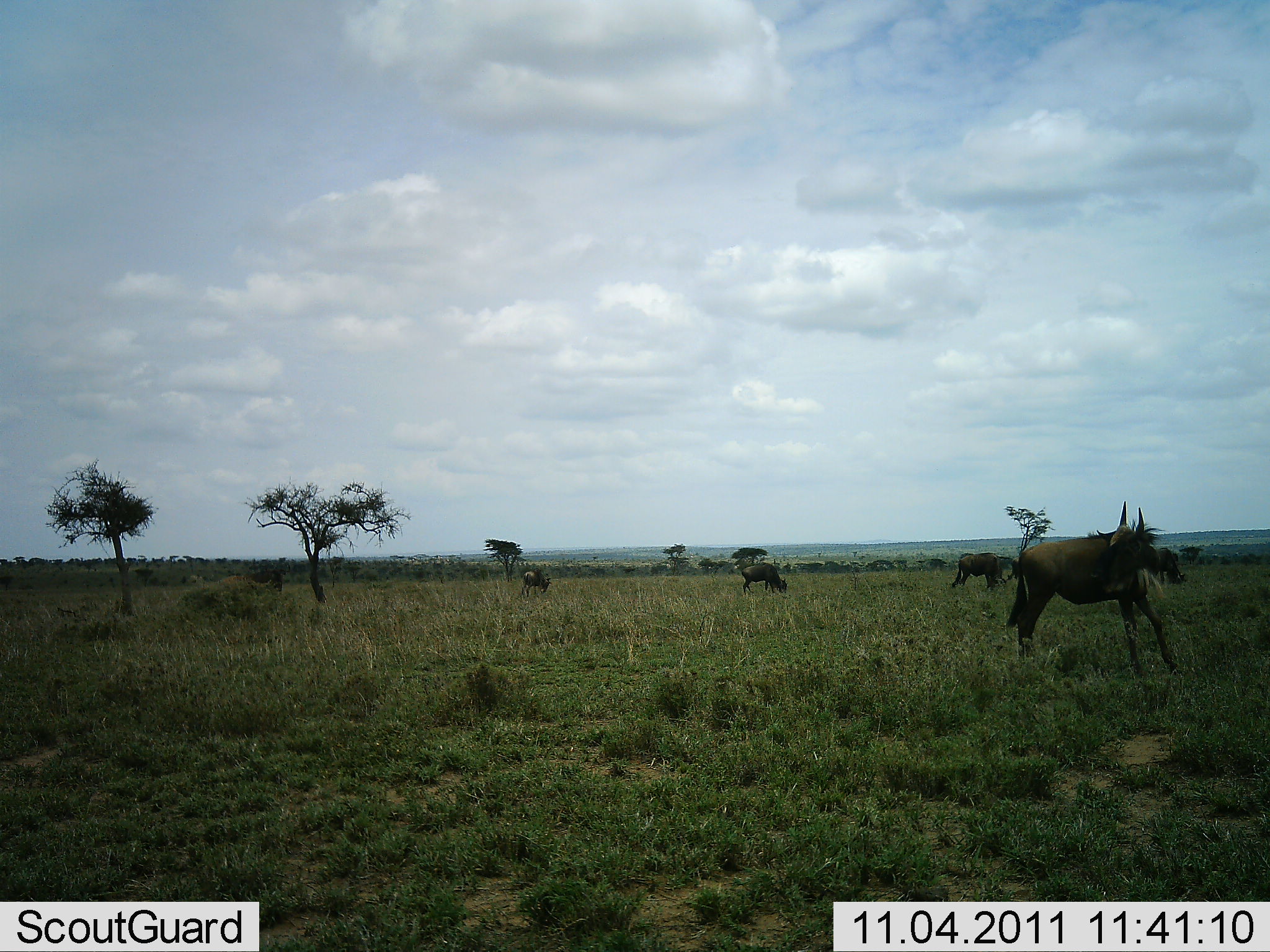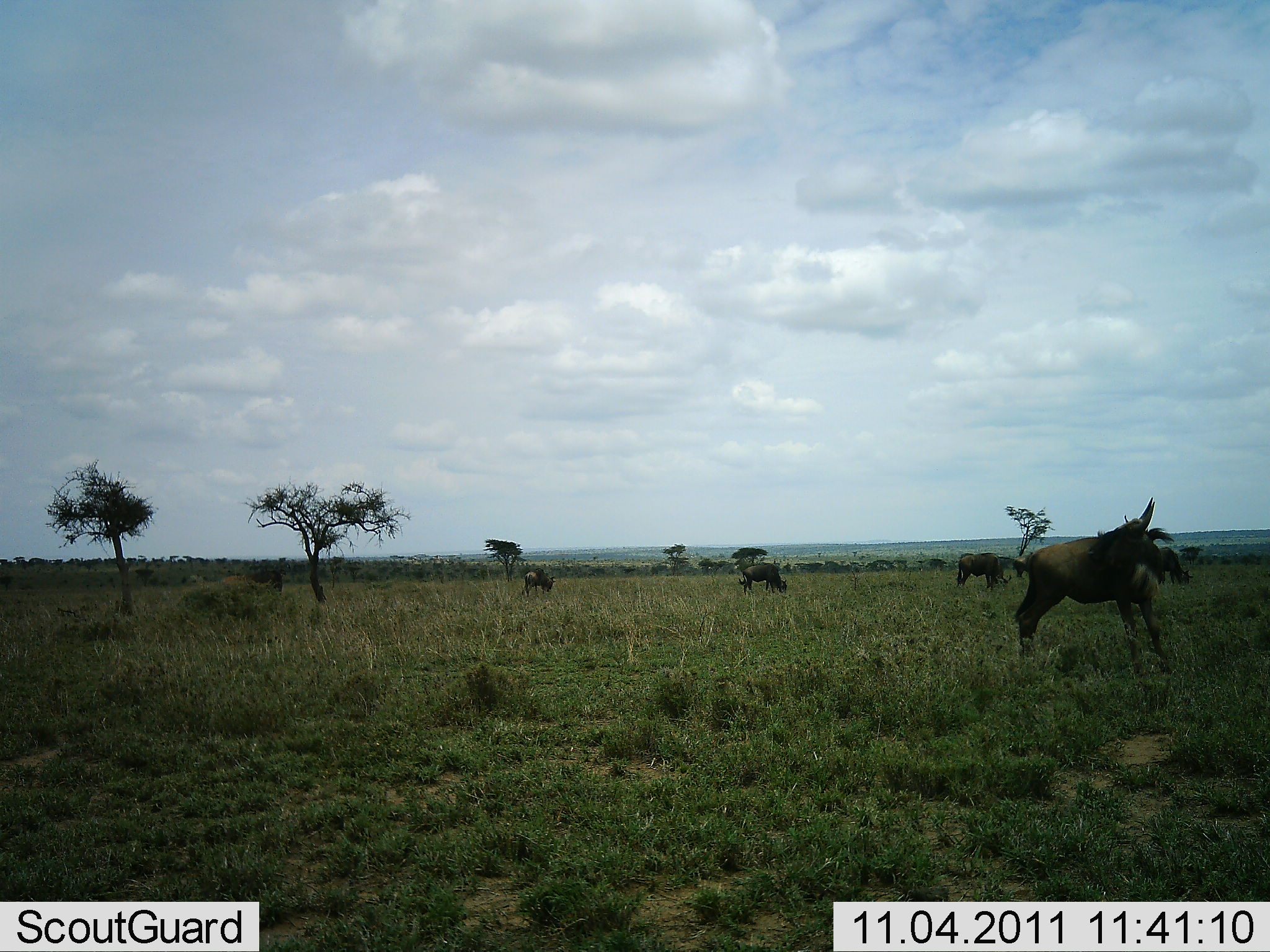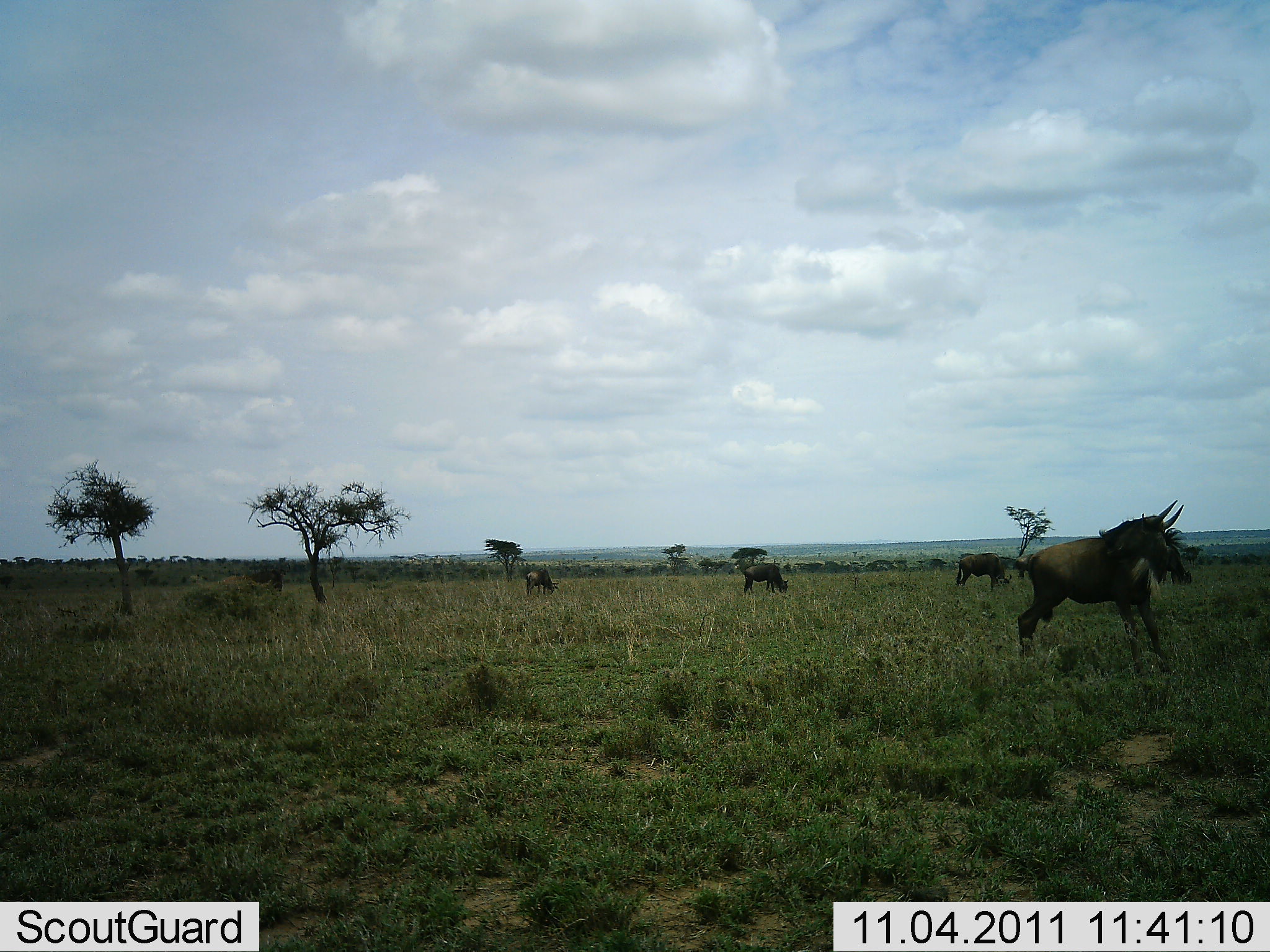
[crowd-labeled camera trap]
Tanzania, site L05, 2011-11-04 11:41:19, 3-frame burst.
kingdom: Animalia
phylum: Chordata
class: Mammalia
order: Artiodactyla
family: Bovidae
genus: Connochaetes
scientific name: Connochaetes taurinus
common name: blue wildebeest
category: wildebeest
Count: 5.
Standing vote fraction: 33%.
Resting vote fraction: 8%.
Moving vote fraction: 58%.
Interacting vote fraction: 0%.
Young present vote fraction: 0%.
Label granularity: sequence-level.